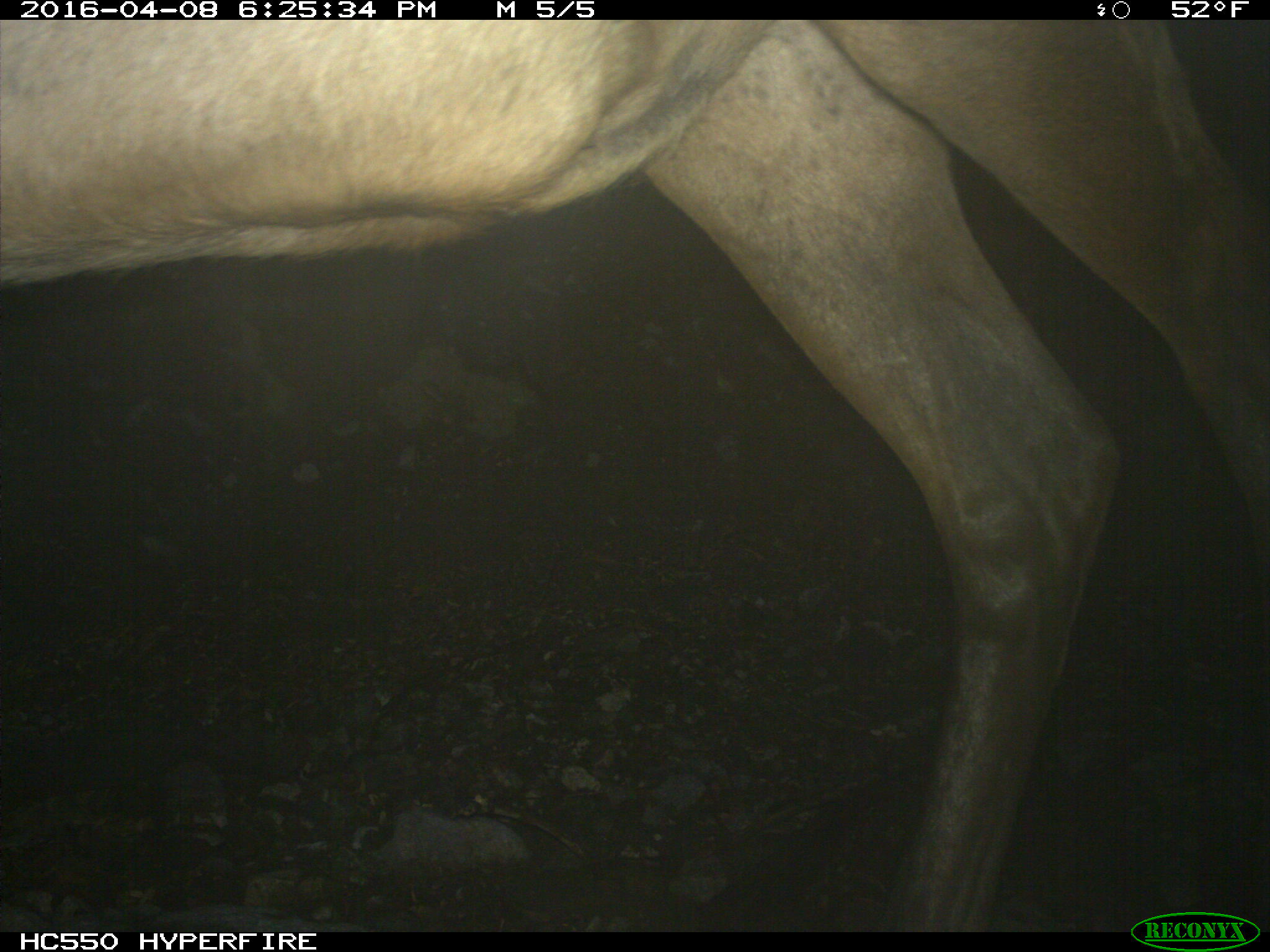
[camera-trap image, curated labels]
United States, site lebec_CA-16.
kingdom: Animalia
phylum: Chordata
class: Mammalia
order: Artiodactyla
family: Cervidae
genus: Cervus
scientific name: Cervus canadensis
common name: elk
Cervus canadensis (elk).